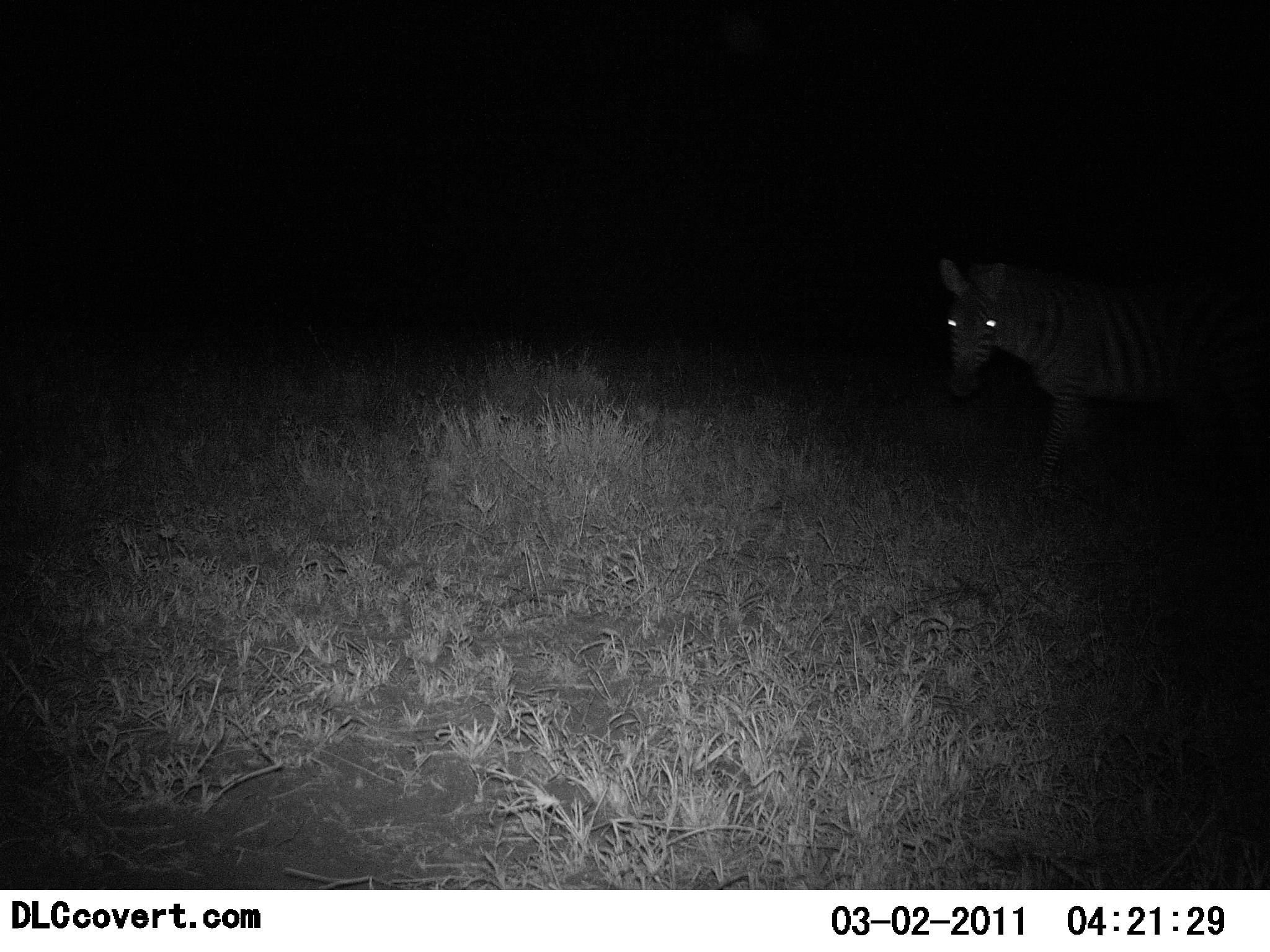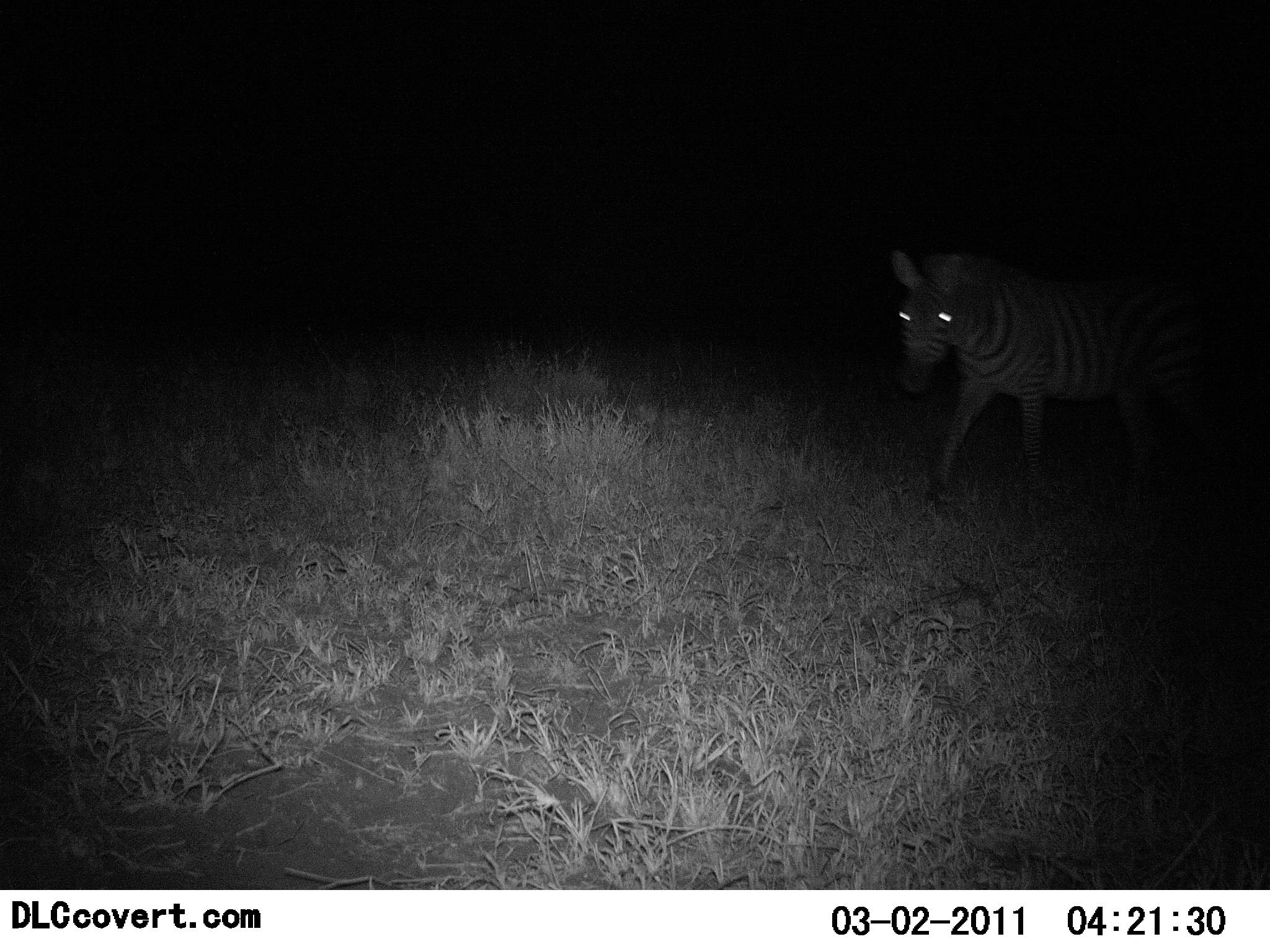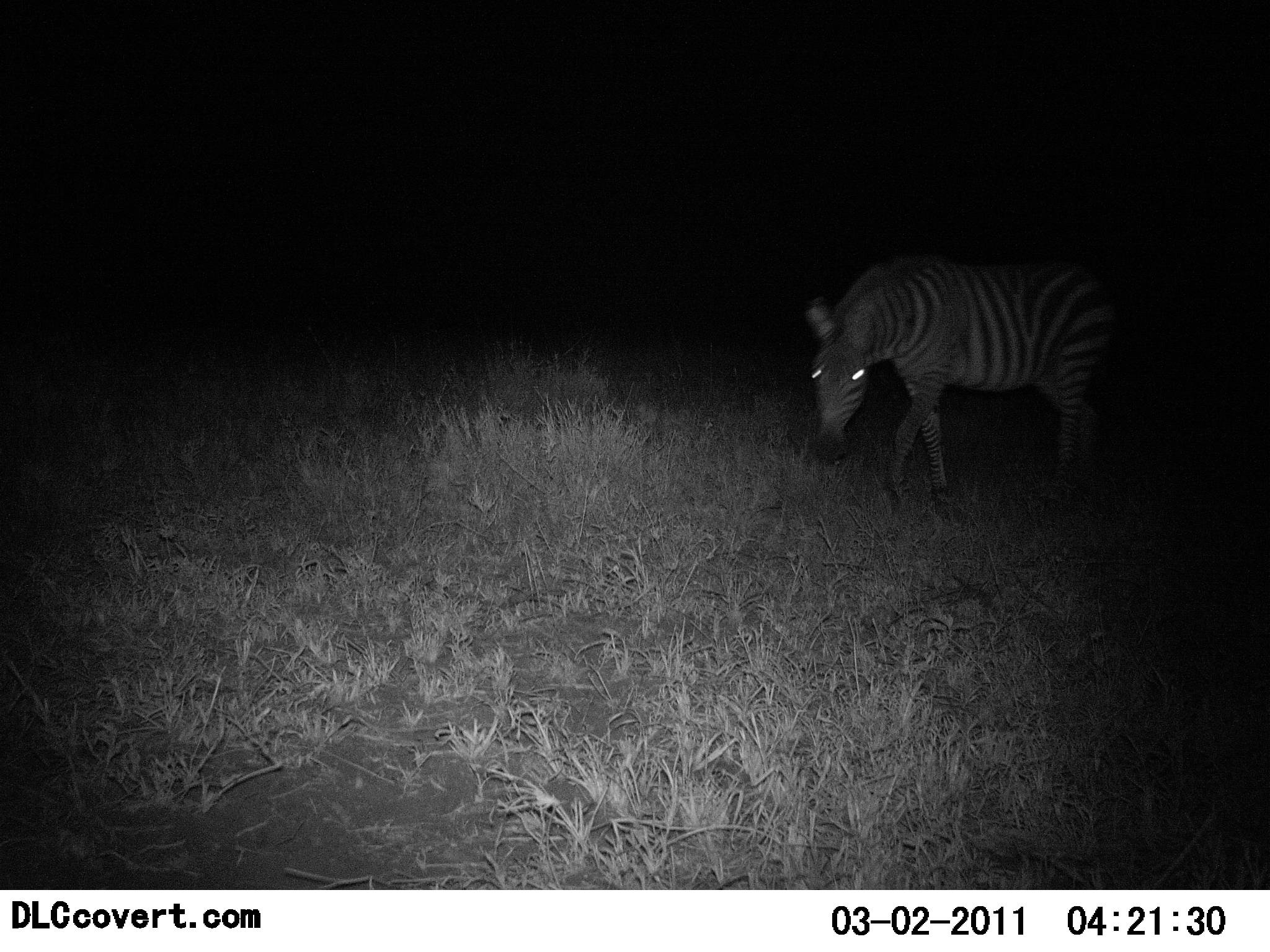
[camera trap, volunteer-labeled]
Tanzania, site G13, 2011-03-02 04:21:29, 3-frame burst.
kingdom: Animalia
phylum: Chordata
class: Mammalia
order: Perissodactyla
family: Equidae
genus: Equus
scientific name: Equus quagga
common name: plains zebra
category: zebra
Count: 1.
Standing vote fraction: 0%.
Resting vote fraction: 0%.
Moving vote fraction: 100%.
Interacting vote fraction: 0%.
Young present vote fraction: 0%.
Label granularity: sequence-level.